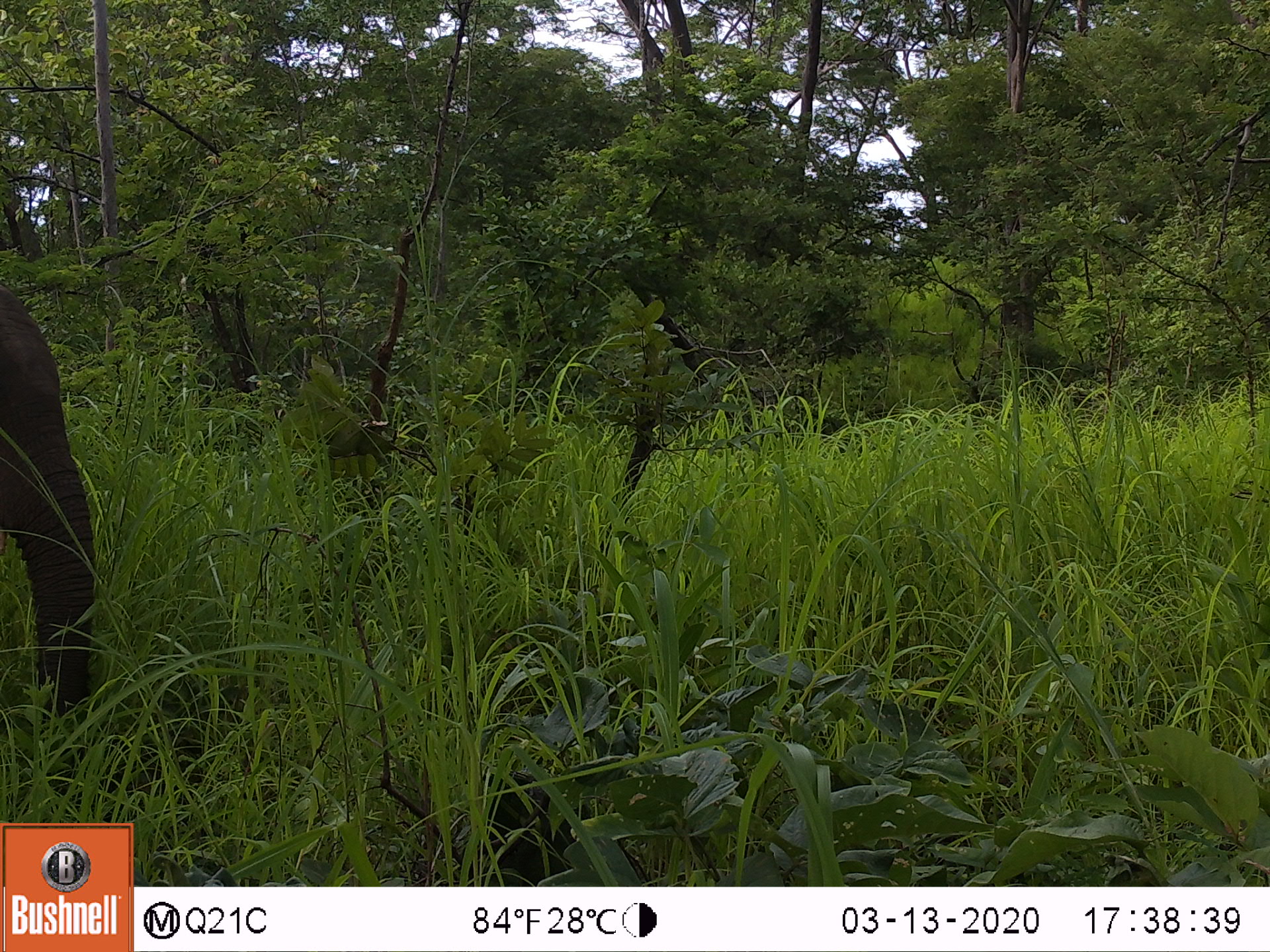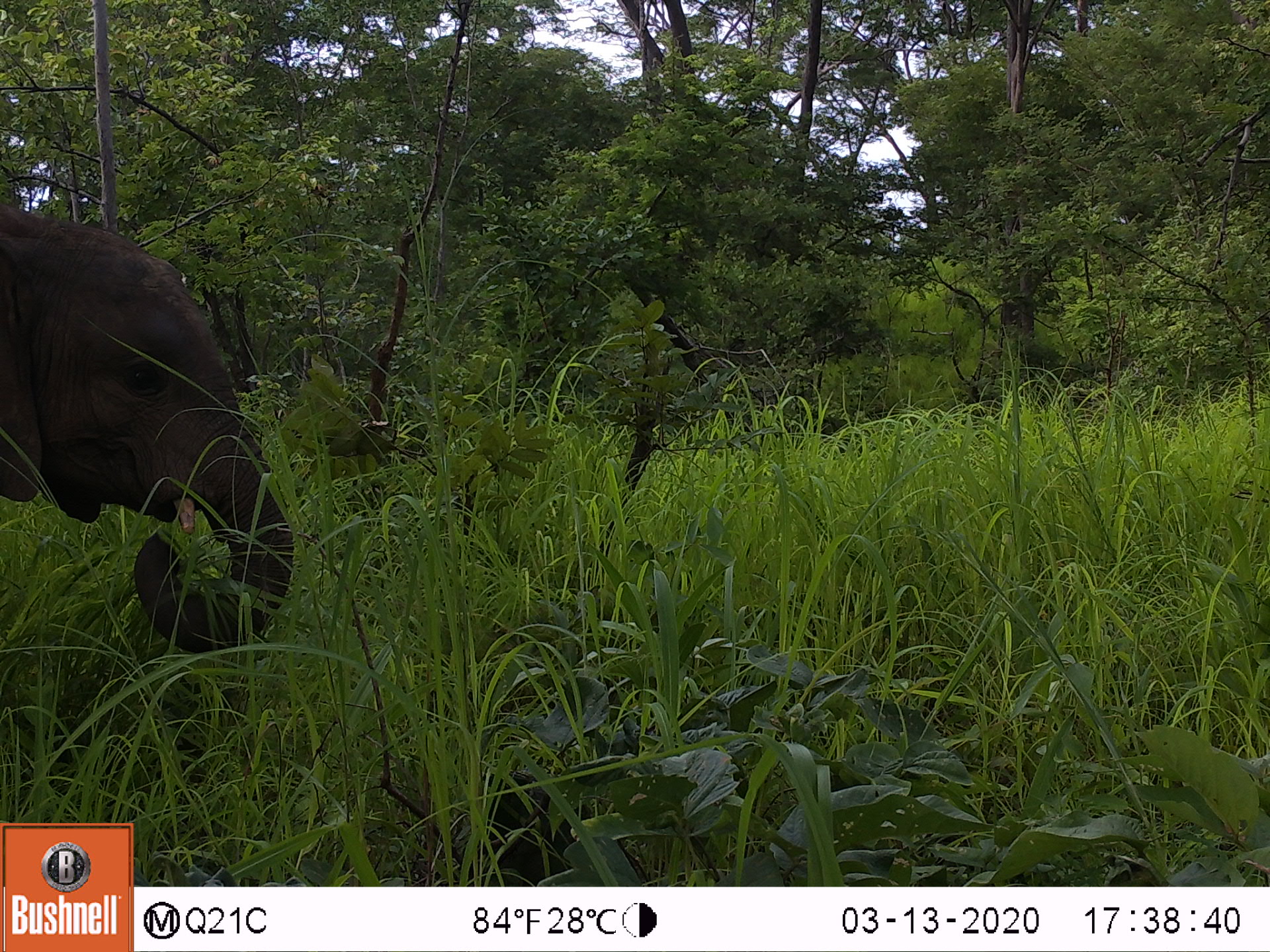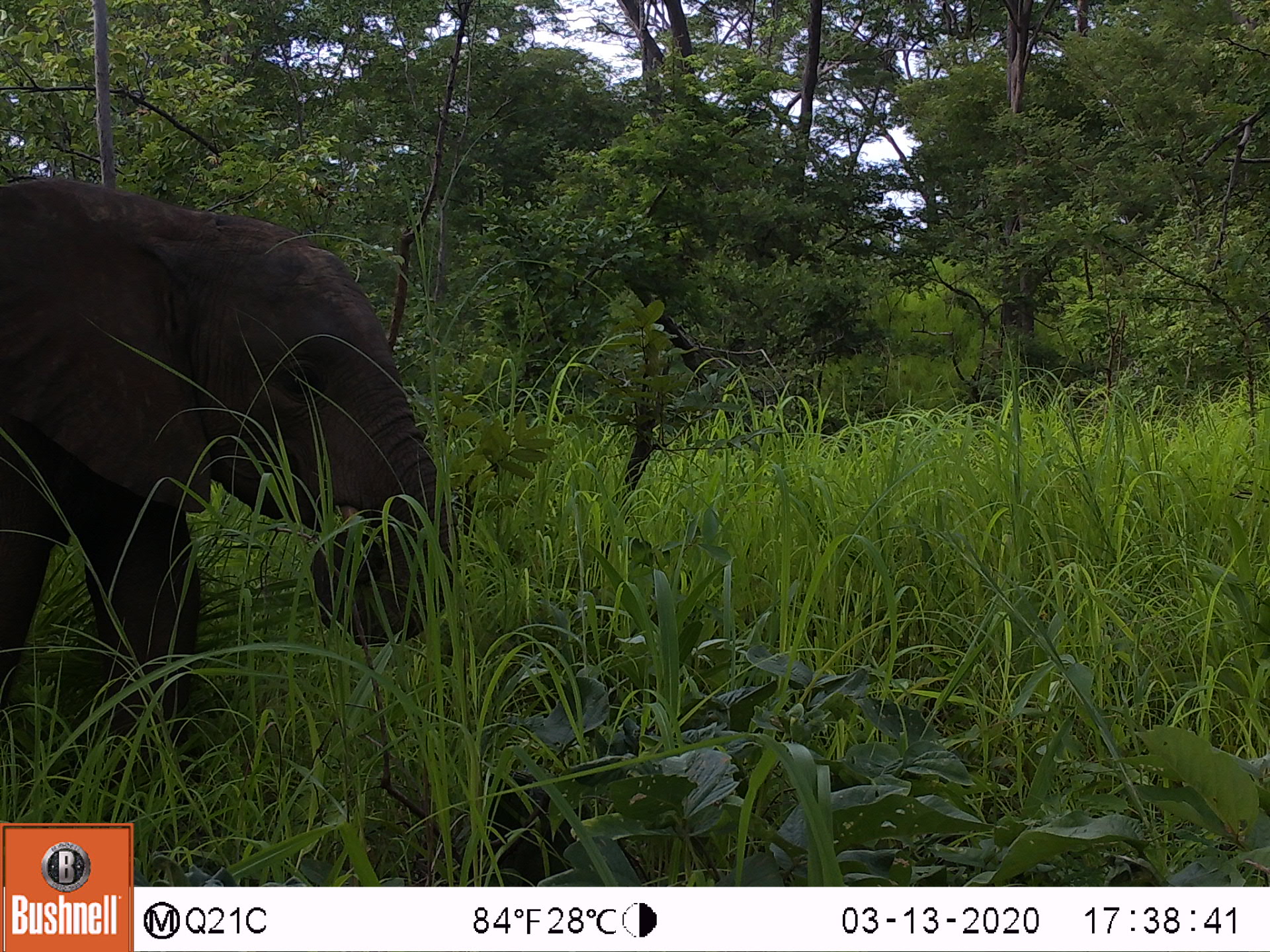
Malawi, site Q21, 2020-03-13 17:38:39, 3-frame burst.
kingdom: Animalia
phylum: Chordata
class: Mammalia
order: Proboscidea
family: Elephantidae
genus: Loxodonta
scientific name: Loxodonta africana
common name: african savanna elephant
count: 1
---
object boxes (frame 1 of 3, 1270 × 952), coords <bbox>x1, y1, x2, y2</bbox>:
african savanna elephant: <bbox>0, 260, 111, 751</bbox>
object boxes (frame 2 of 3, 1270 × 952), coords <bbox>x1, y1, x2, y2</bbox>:
african savanna elephant: <bbox>0, 175, 309, 672</bbox>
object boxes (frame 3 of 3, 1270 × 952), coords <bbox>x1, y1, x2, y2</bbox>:
african savanna elephant: <bbox>0, 156, 474, 769</bbox>